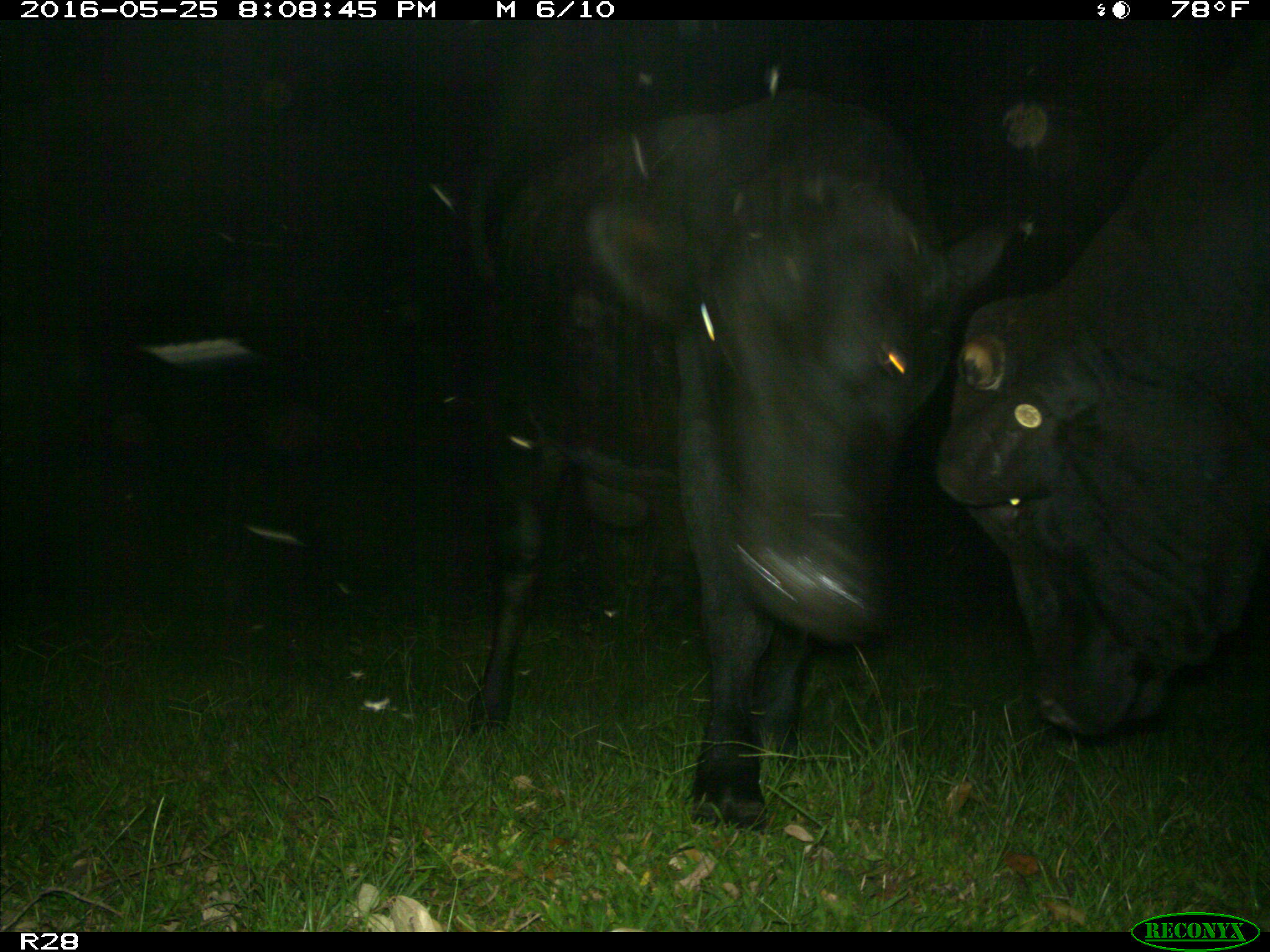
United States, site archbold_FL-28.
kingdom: Animalia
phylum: Chordata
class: Mammalia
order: Artiodactyla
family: Bovidae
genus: Bos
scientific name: Bos taurus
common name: domestic cow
Bos taurus (domestic cow).